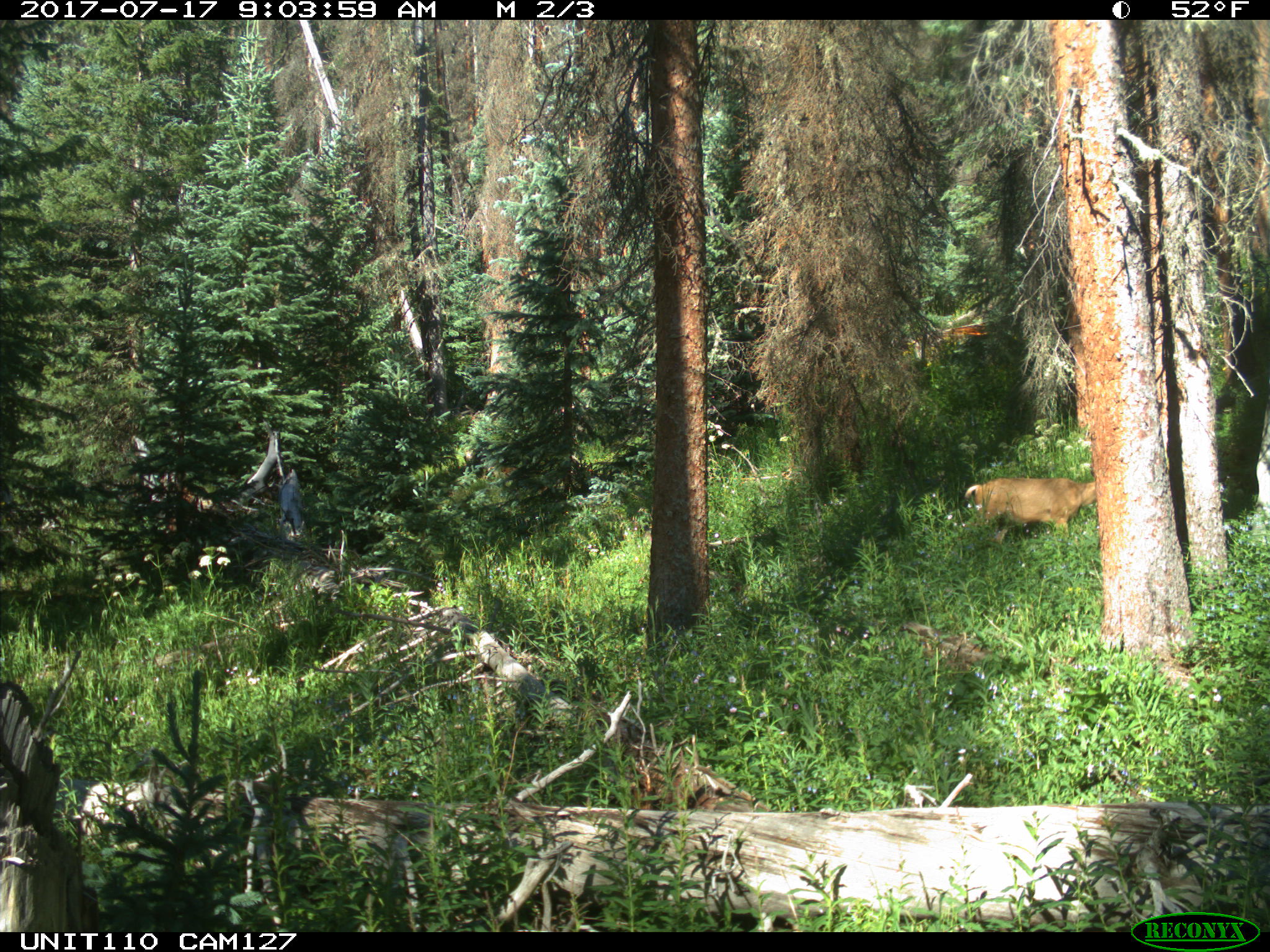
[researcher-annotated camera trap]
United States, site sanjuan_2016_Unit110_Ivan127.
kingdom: Animalia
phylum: Chordata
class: Mammalia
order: Artiodactyla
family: Cervidae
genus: Odocoileus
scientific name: Odocoileus hemionus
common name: mule deer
Odocoileus hemionus (mule deer).